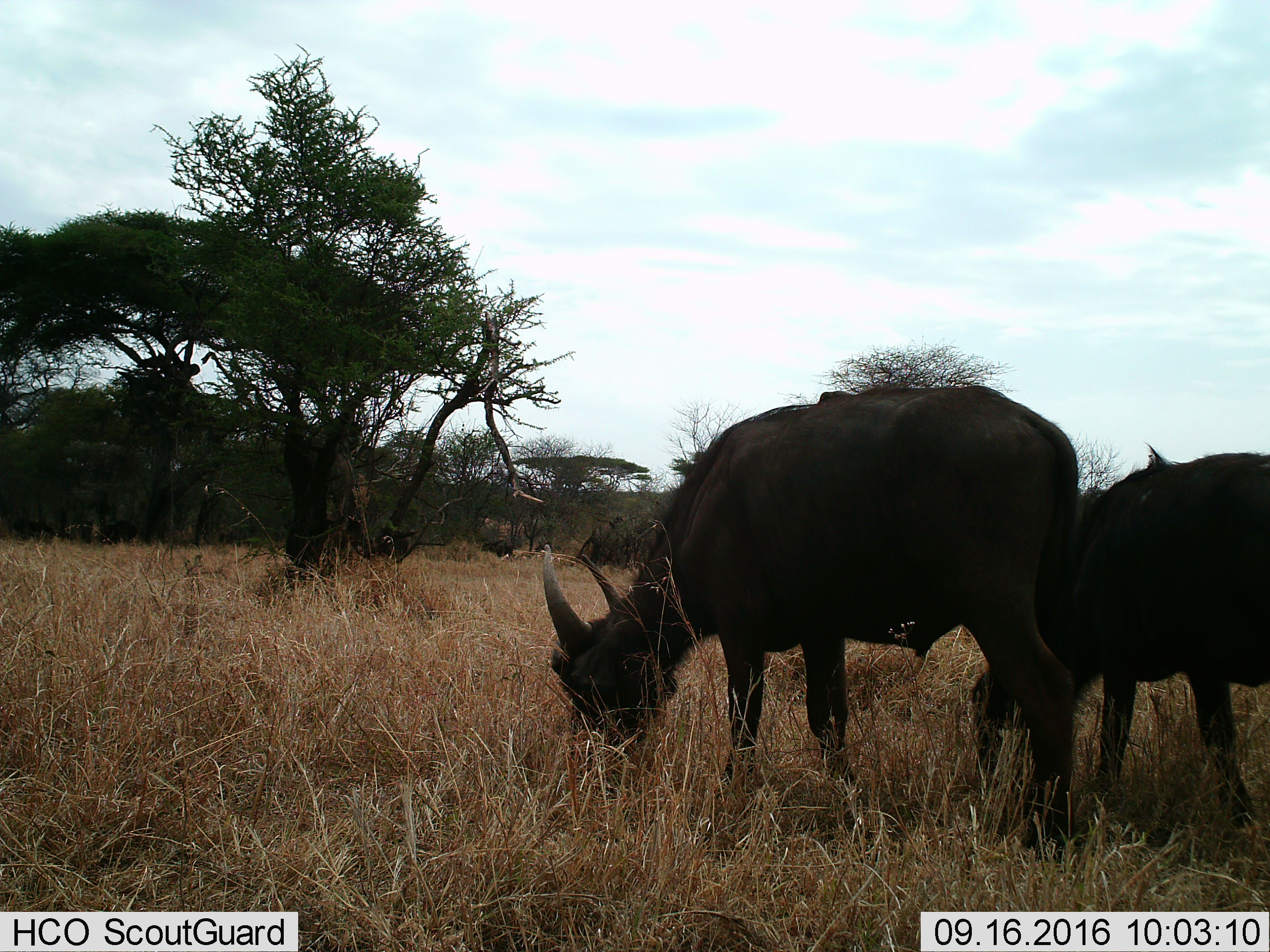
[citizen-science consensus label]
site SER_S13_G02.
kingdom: Animalia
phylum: Chordata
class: Mammalia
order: Artiodactyla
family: Bovidae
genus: Syncerus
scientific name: Syncerus caffer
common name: african buffalo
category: buffalo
Buffalo (african buffalo) (Syncerus caffer), count 2. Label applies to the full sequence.